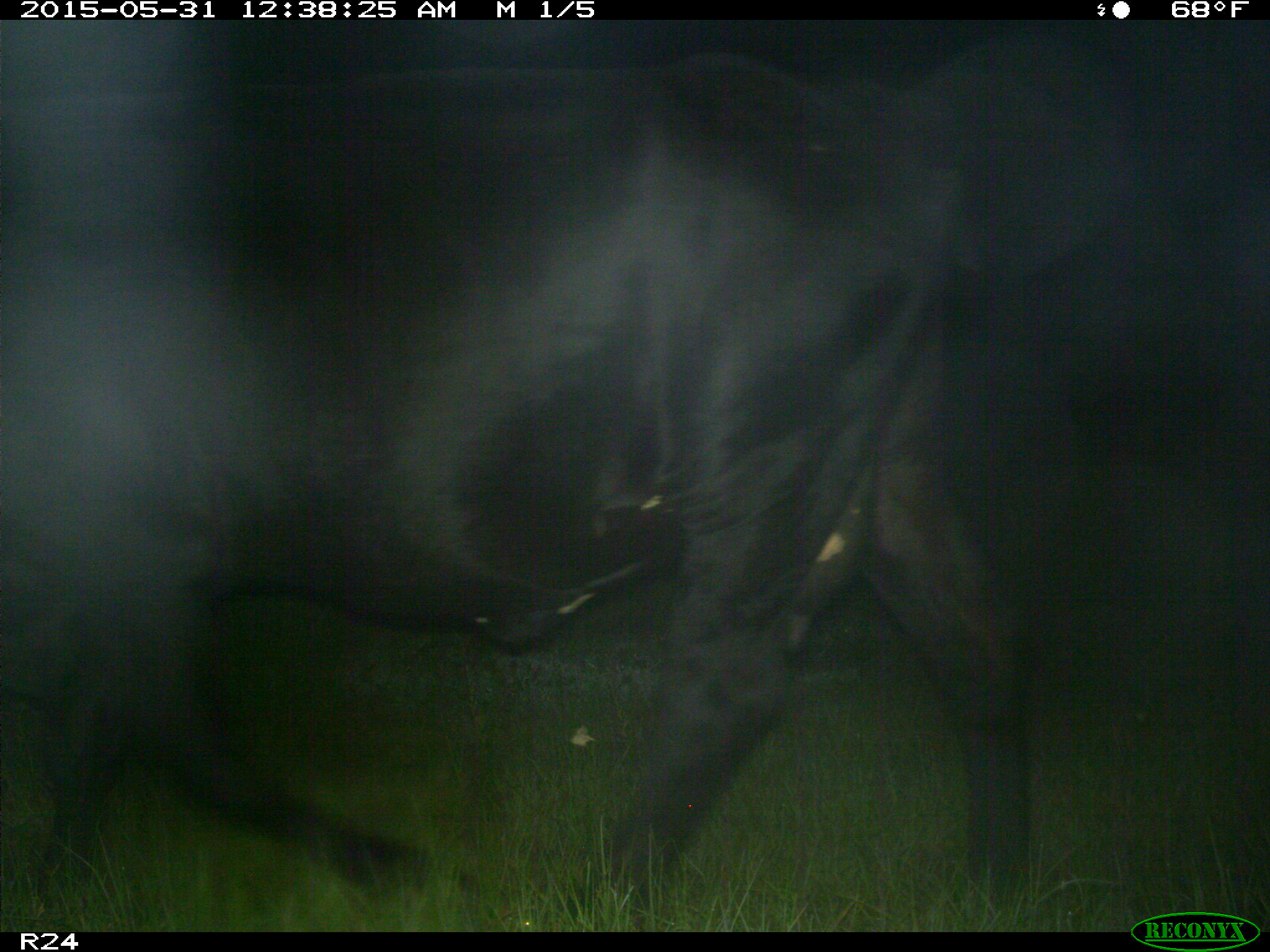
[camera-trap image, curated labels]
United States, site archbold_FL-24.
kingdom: Animalia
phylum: Chordata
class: Mammalia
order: Artiodactyla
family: Bovidae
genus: Bos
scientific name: Bos taurus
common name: domestic cow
Bos taurus (domestic cow).